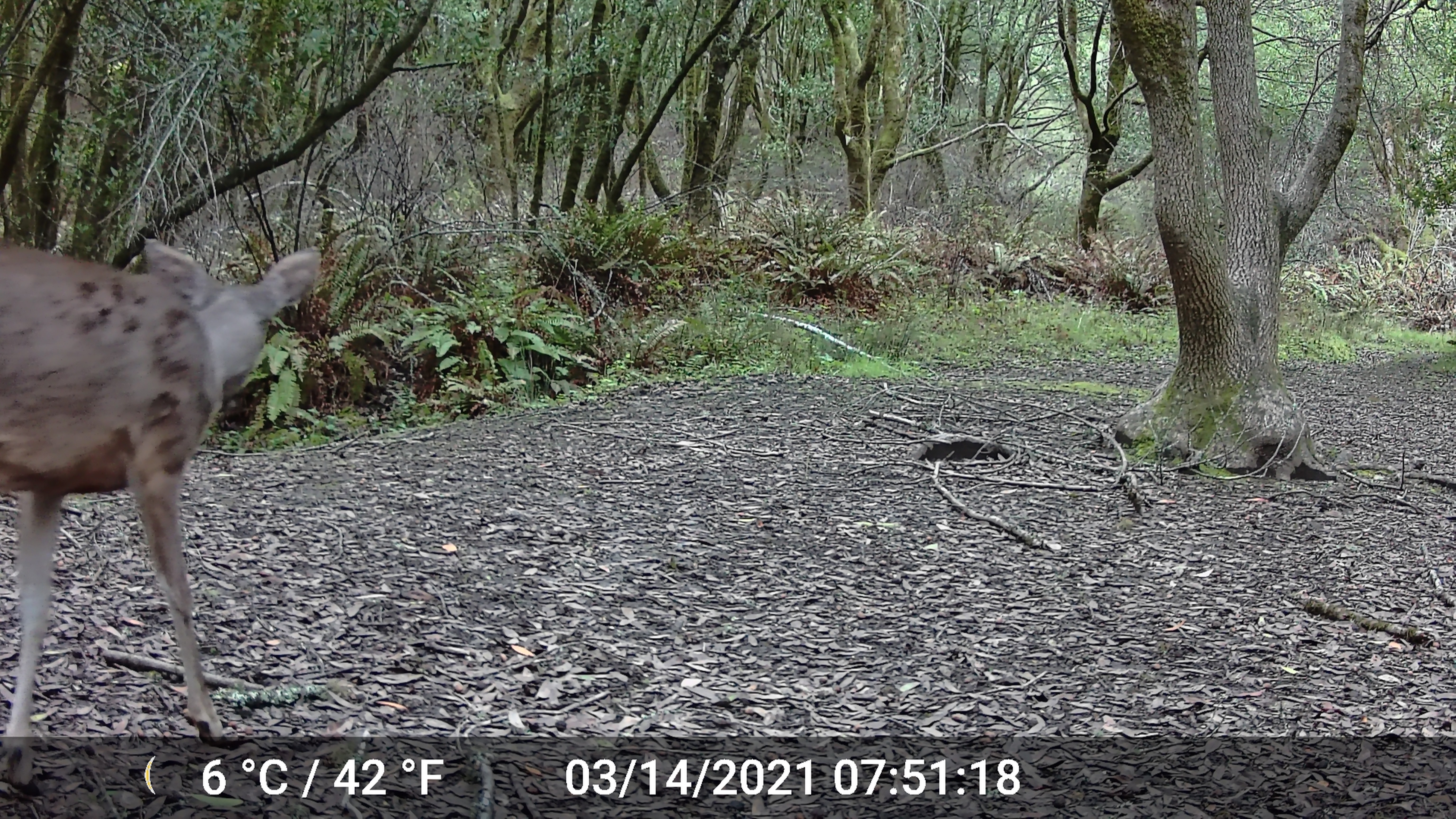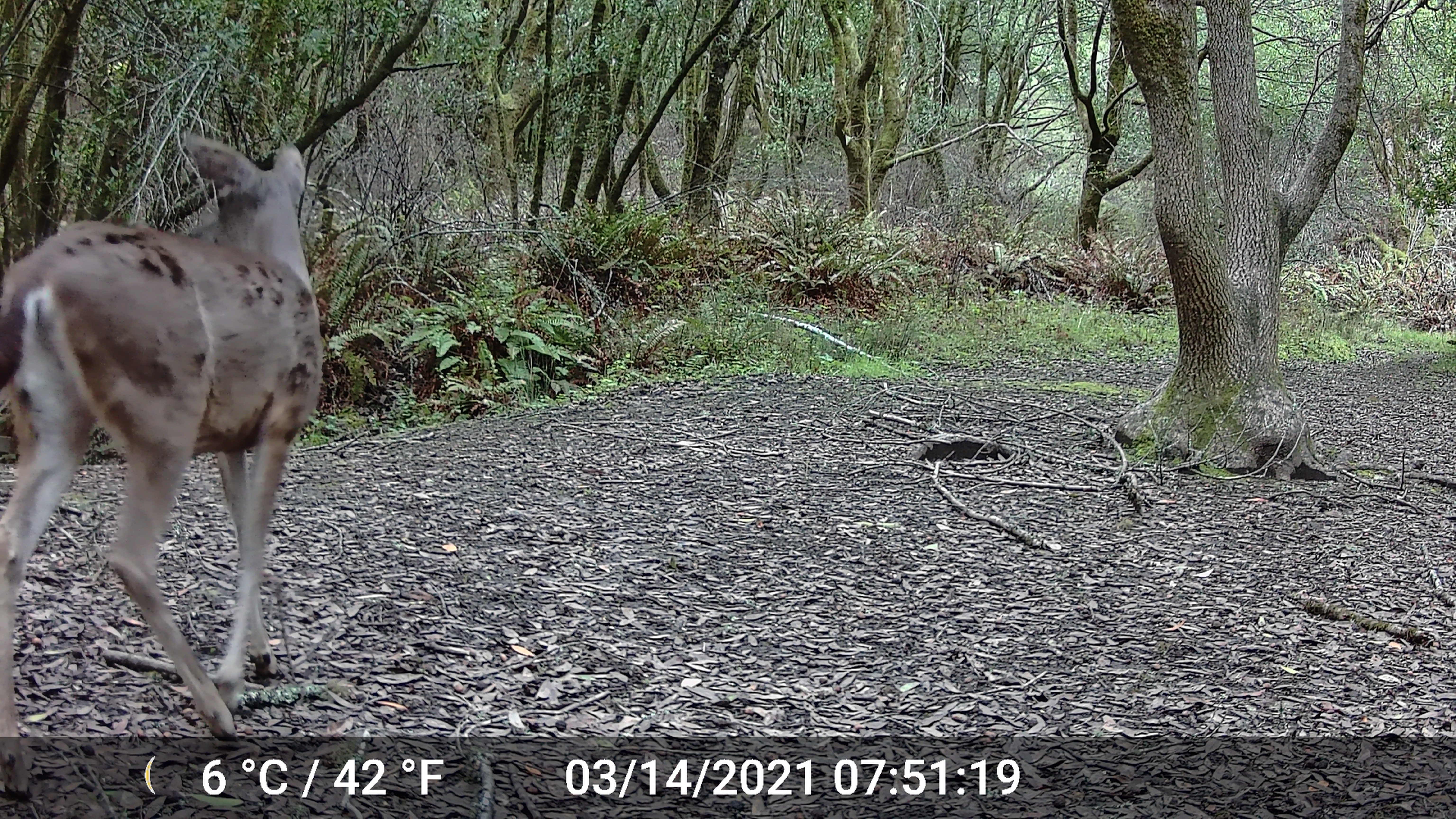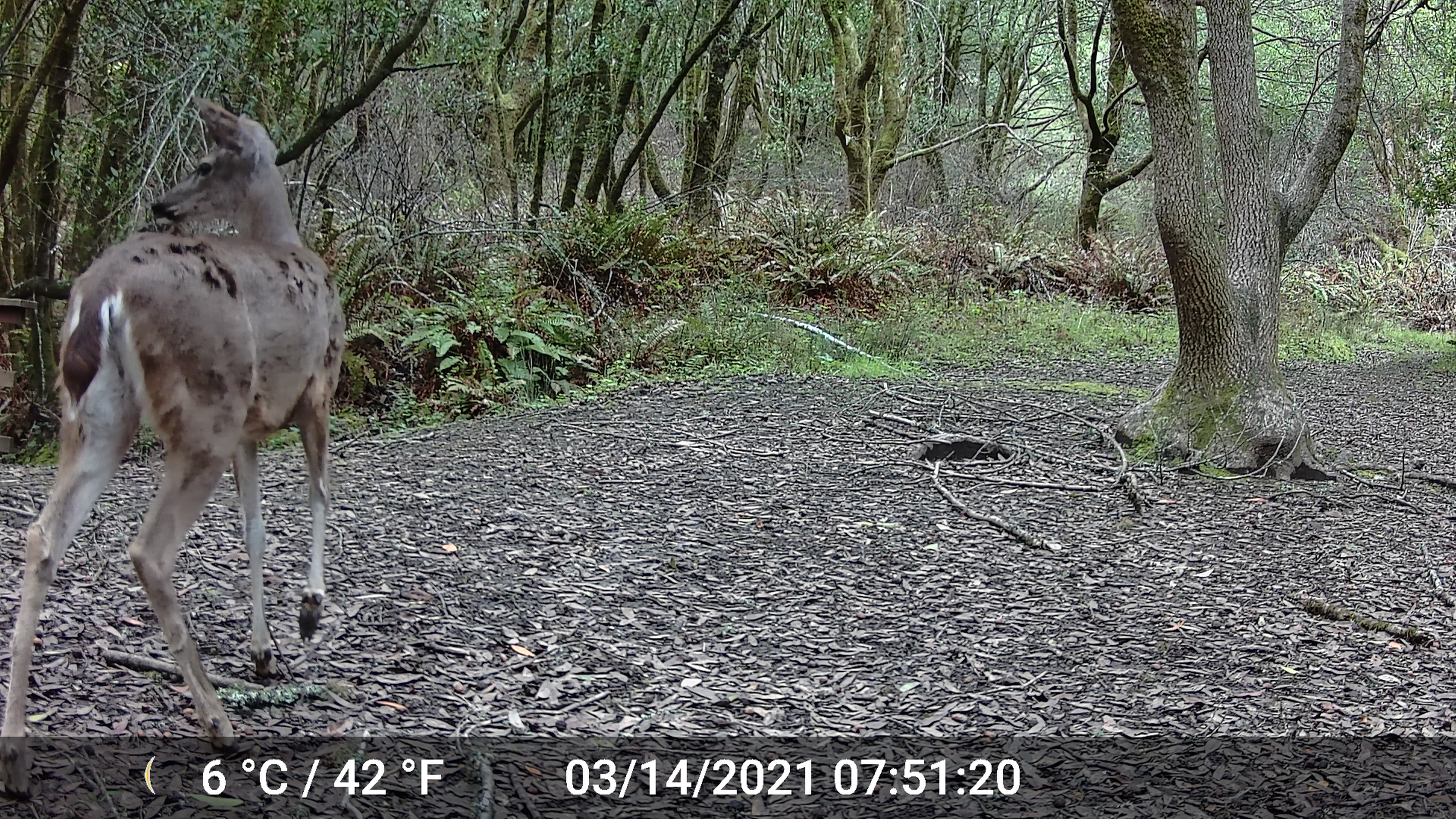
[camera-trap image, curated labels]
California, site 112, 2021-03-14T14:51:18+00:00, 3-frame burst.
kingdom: Animalia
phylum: Chordata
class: Mammalia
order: Artiodactyla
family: Cervidae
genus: Odocoileus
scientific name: Odocoileus hemionus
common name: mule deer